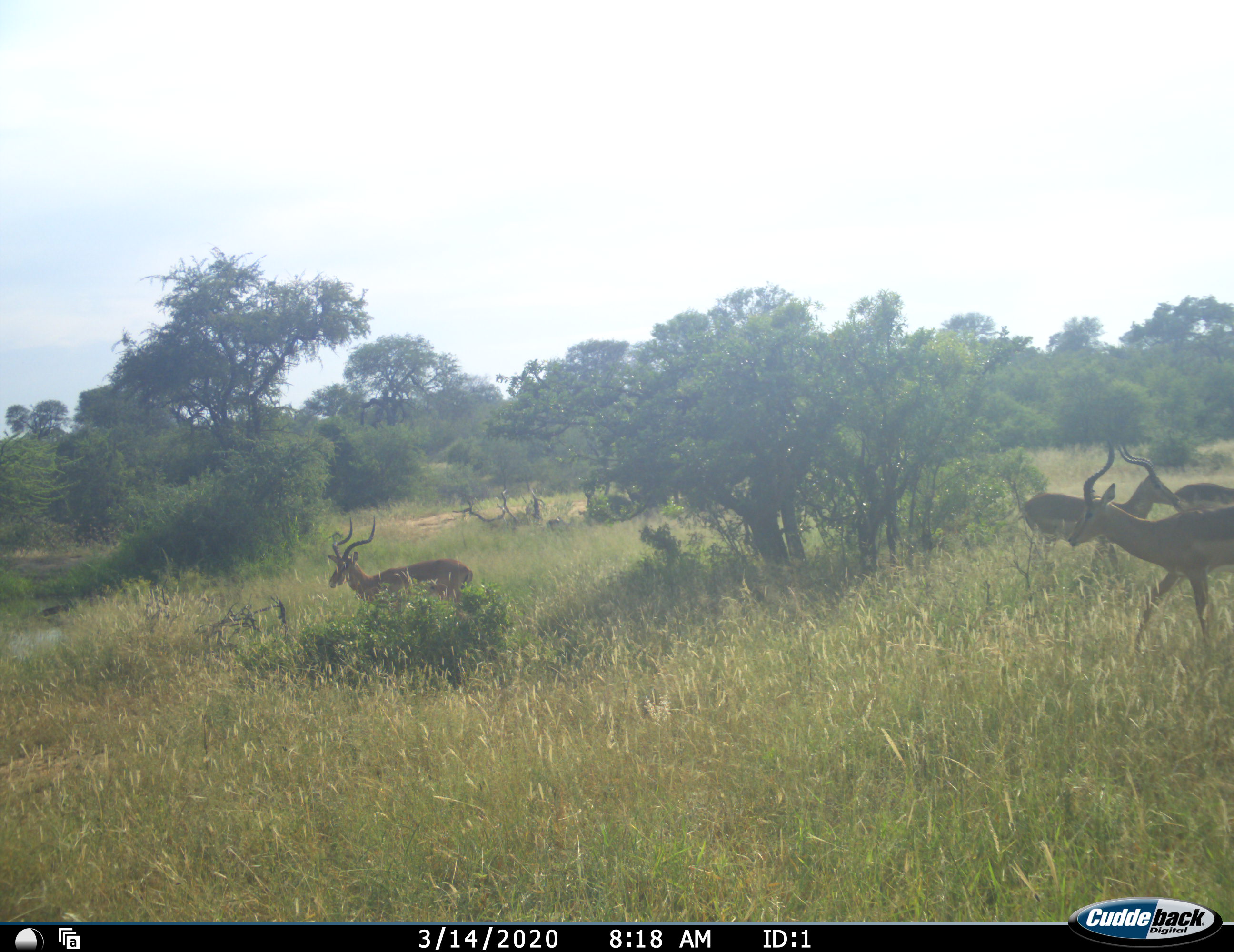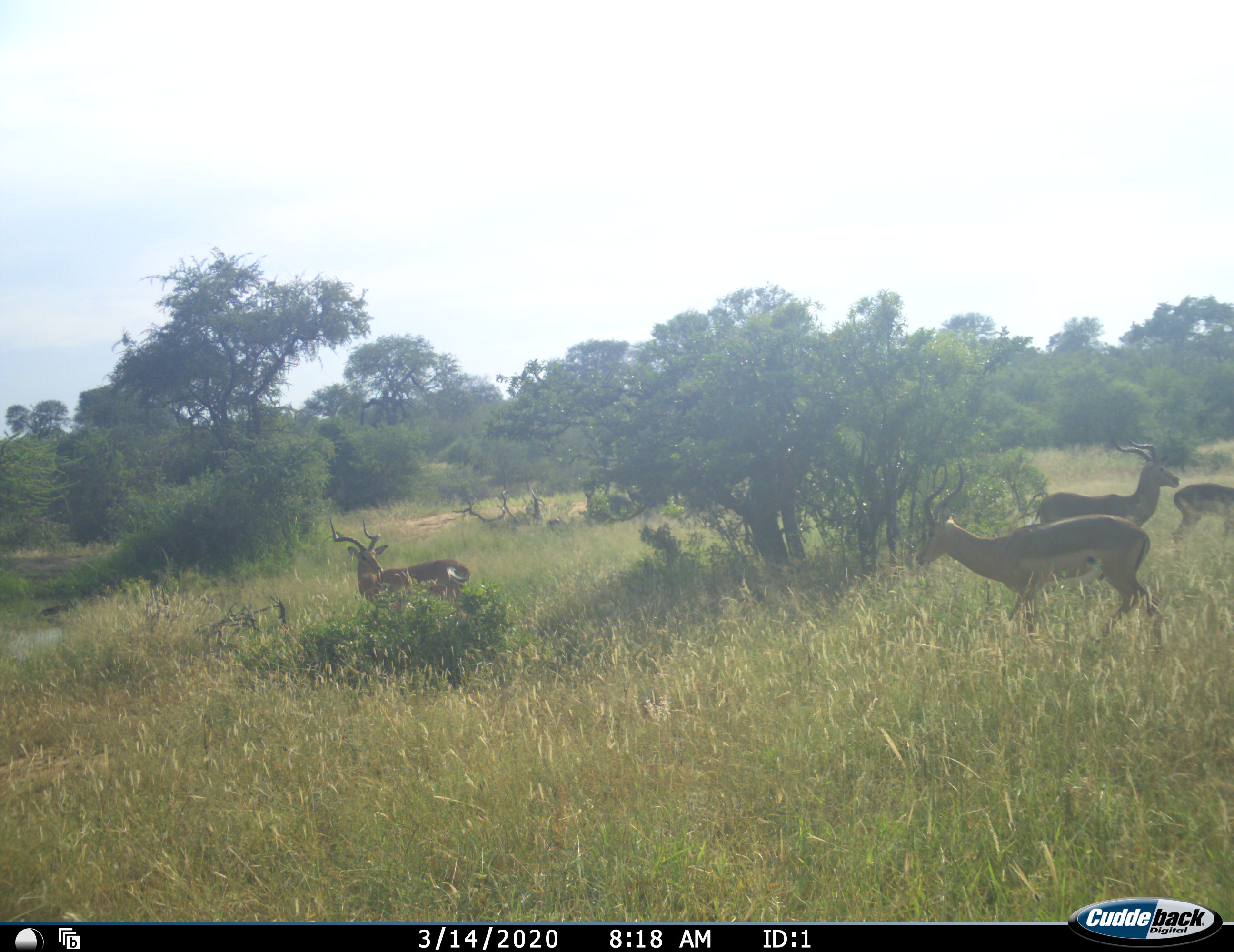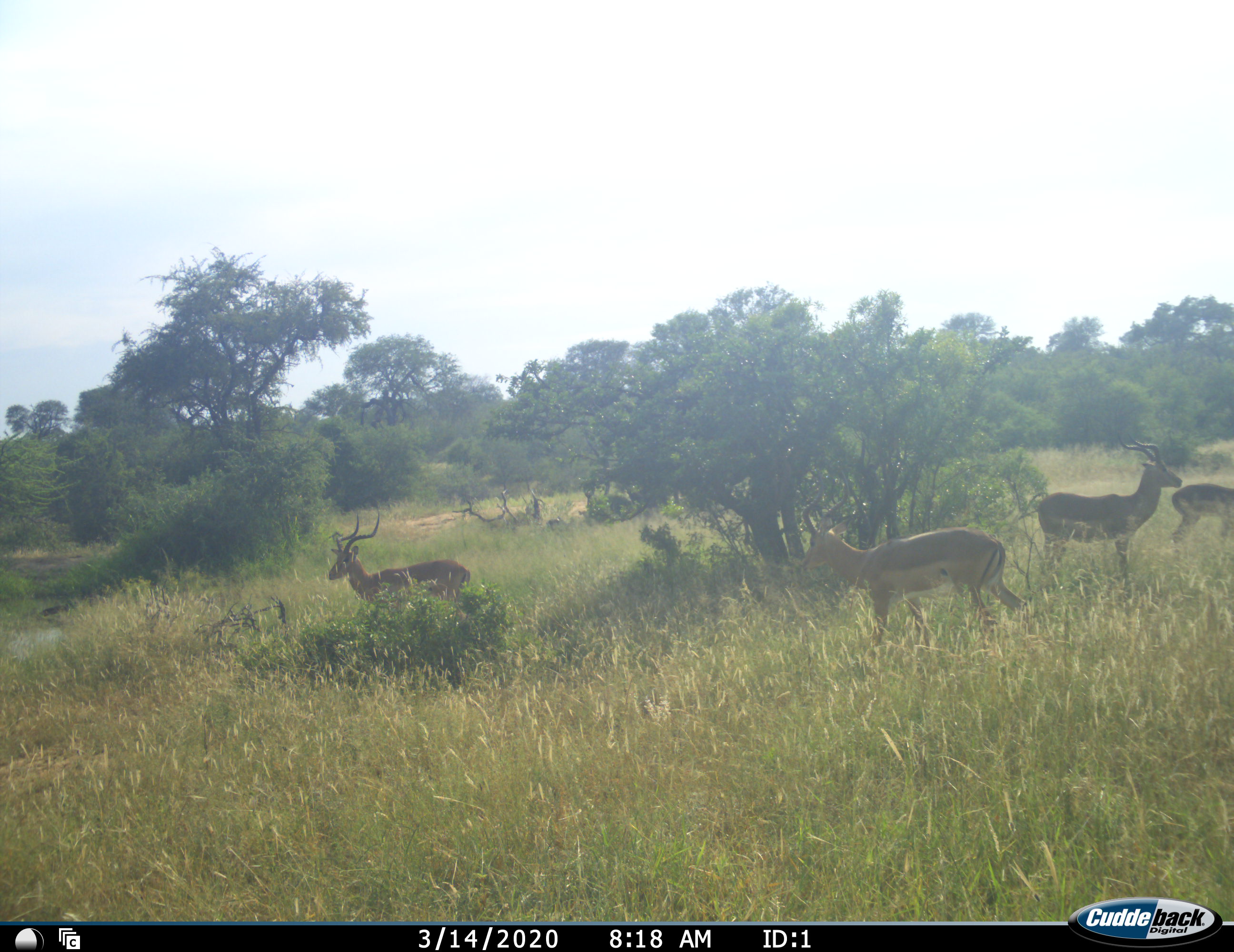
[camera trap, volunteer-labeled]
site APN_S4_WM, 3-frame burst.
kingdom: Animalia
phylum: Chordata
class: Mammalia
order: Artiodactyla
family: Bovidae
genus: Aepyceros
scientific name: Aepyceros melampus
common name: impala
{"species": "impala (Aepyceros melampus)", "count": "4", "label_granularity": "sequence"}